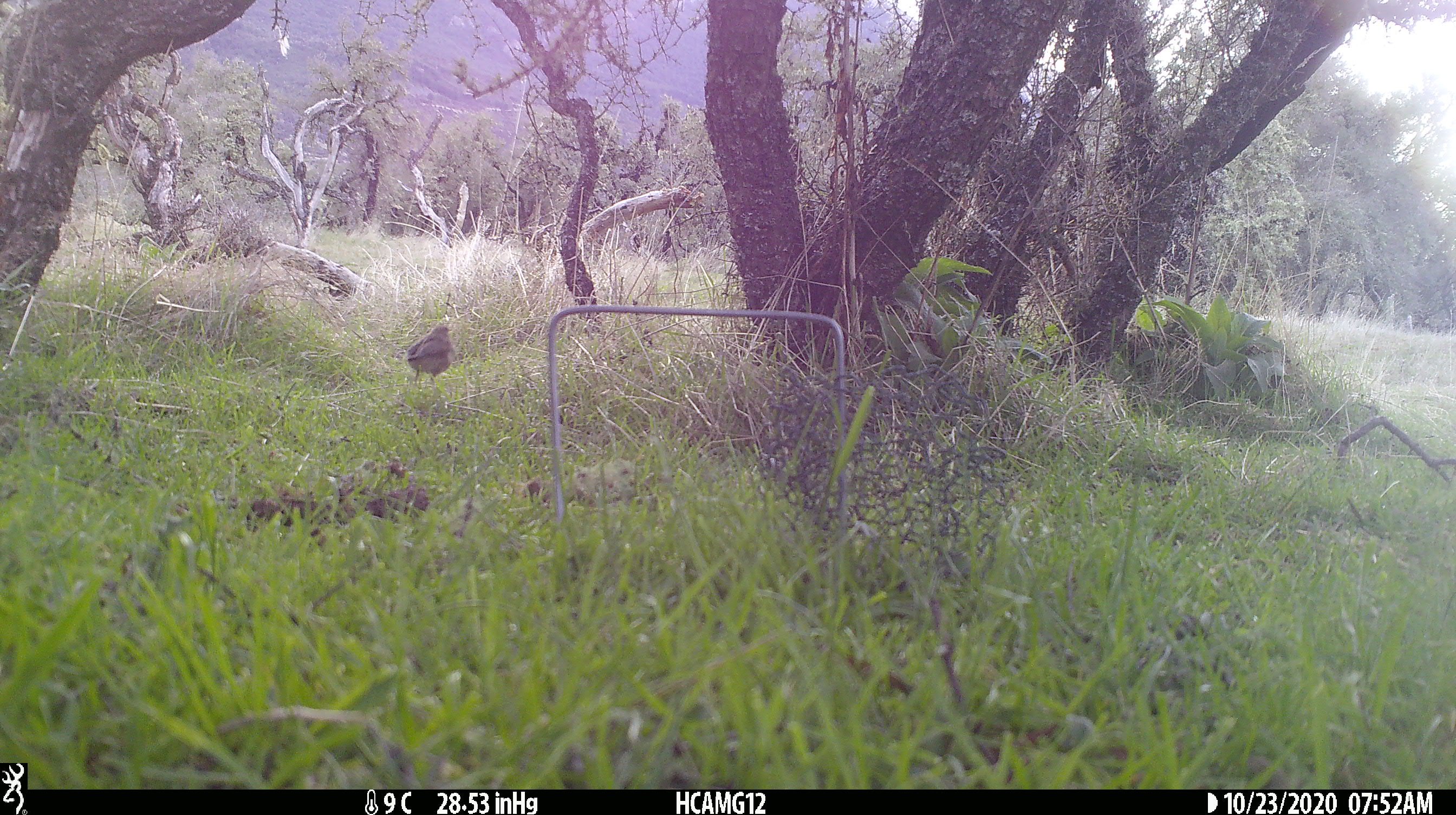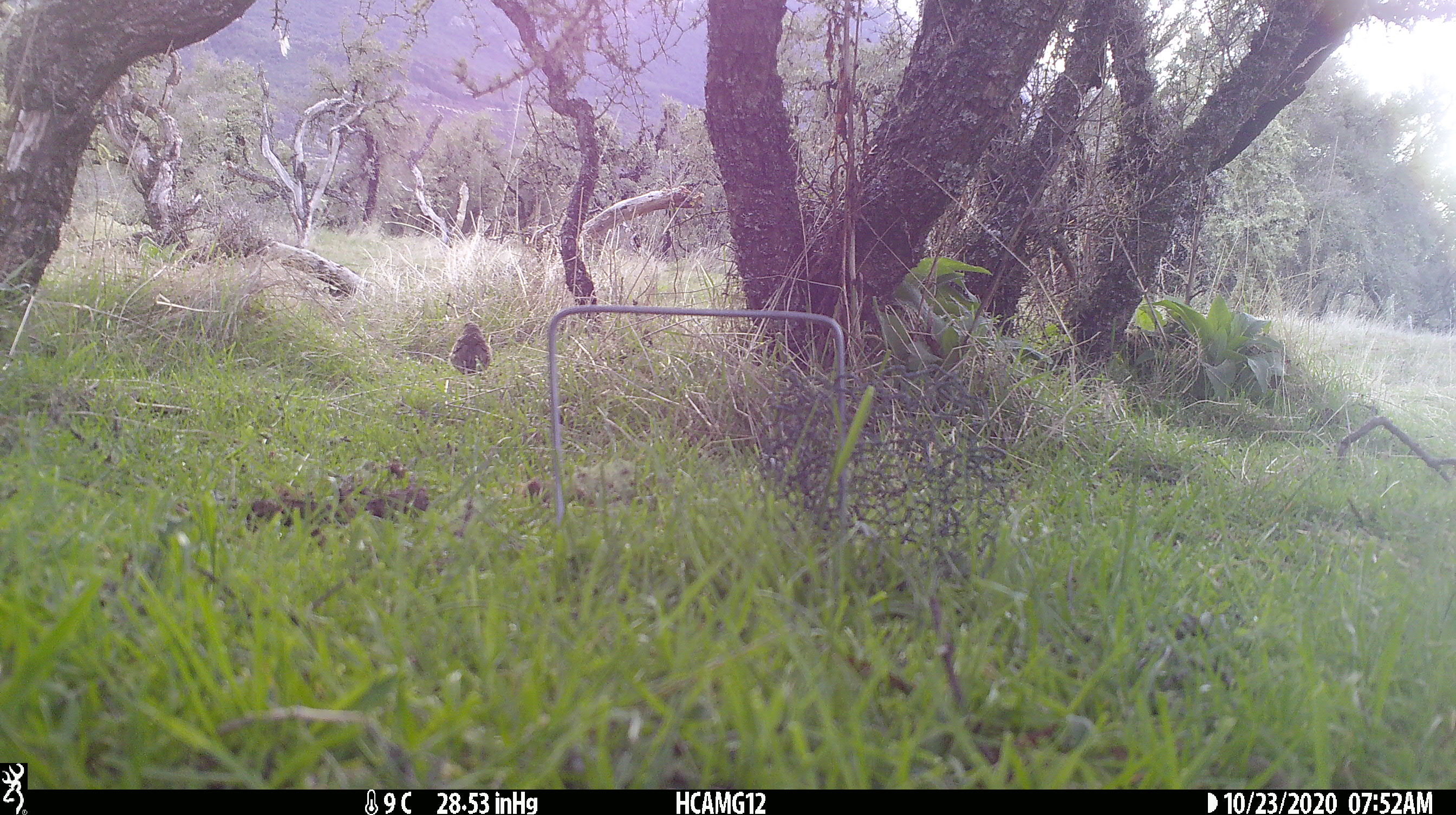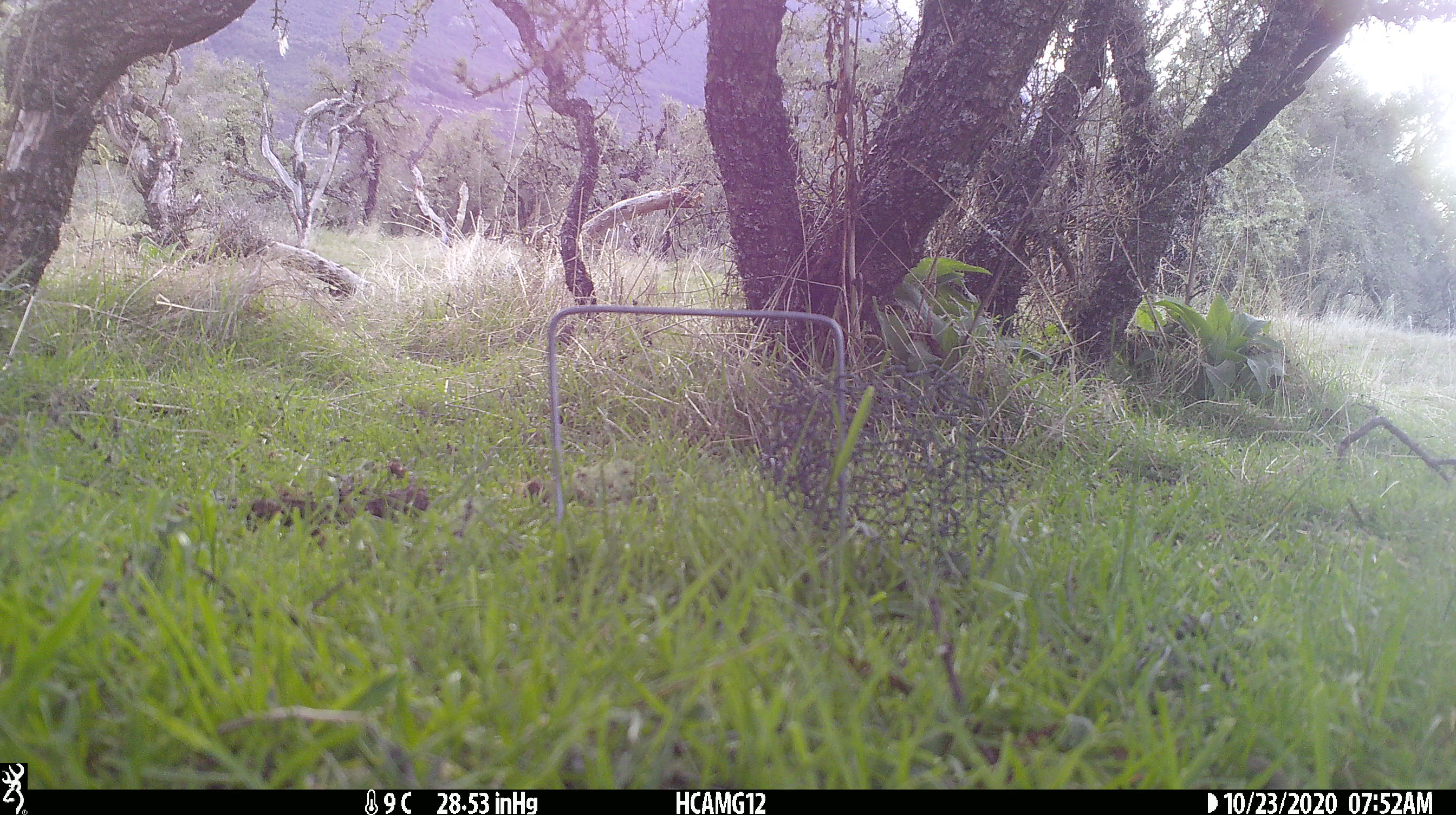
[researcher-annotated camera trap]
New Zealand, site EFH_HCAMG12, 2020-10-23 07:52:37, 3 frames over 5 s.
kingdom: Animalia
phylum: Chordata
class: Aves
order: Passeriformes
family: Prunellidae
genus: Prunella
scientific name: Prunella modularis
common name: dunnock